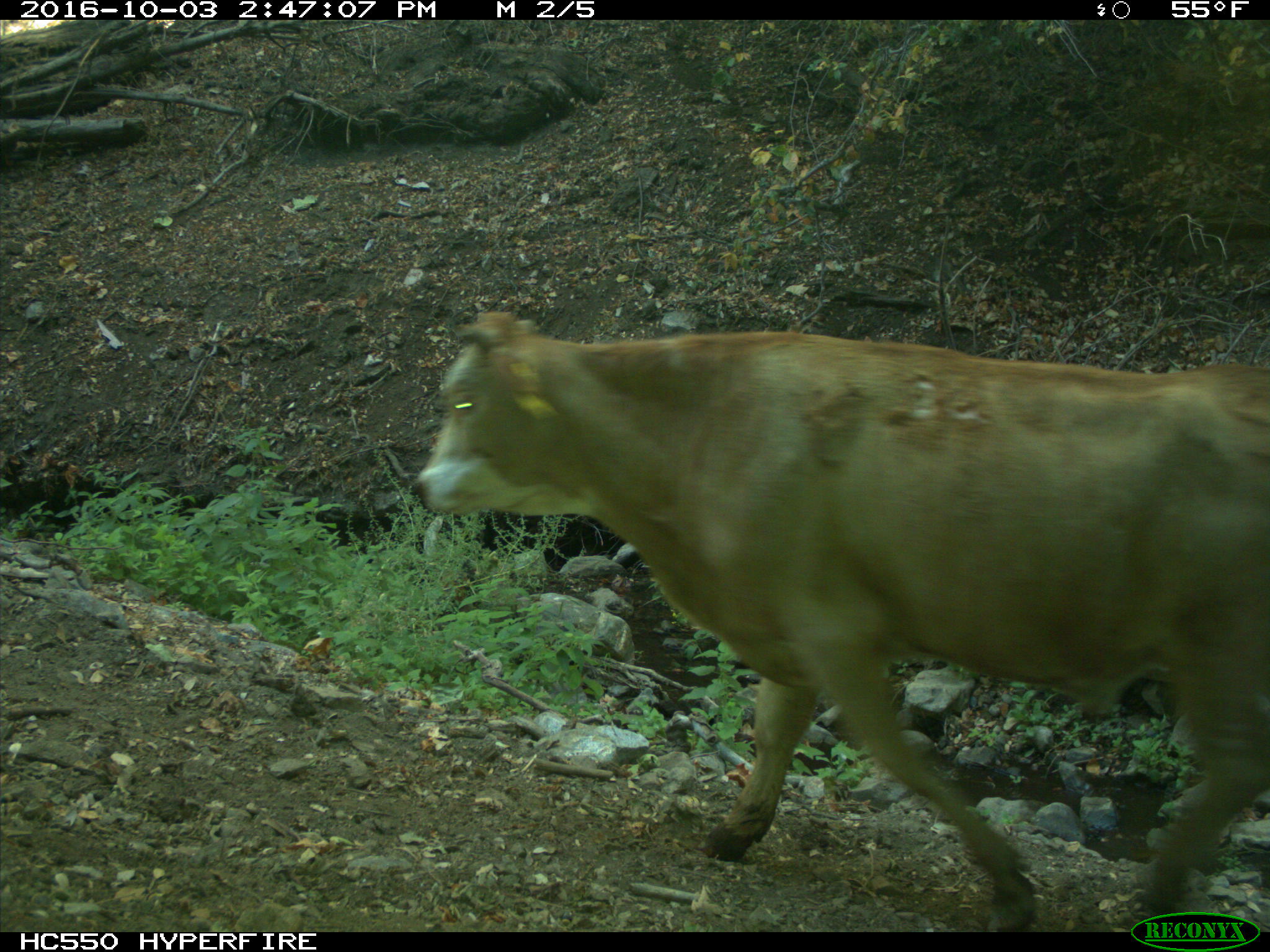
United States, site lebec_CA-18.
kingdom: Animalia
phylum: Chordata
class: Mammalia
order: Artiodactyla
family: Bovidae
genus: Bos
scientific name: Bos taurus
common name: domestic cow